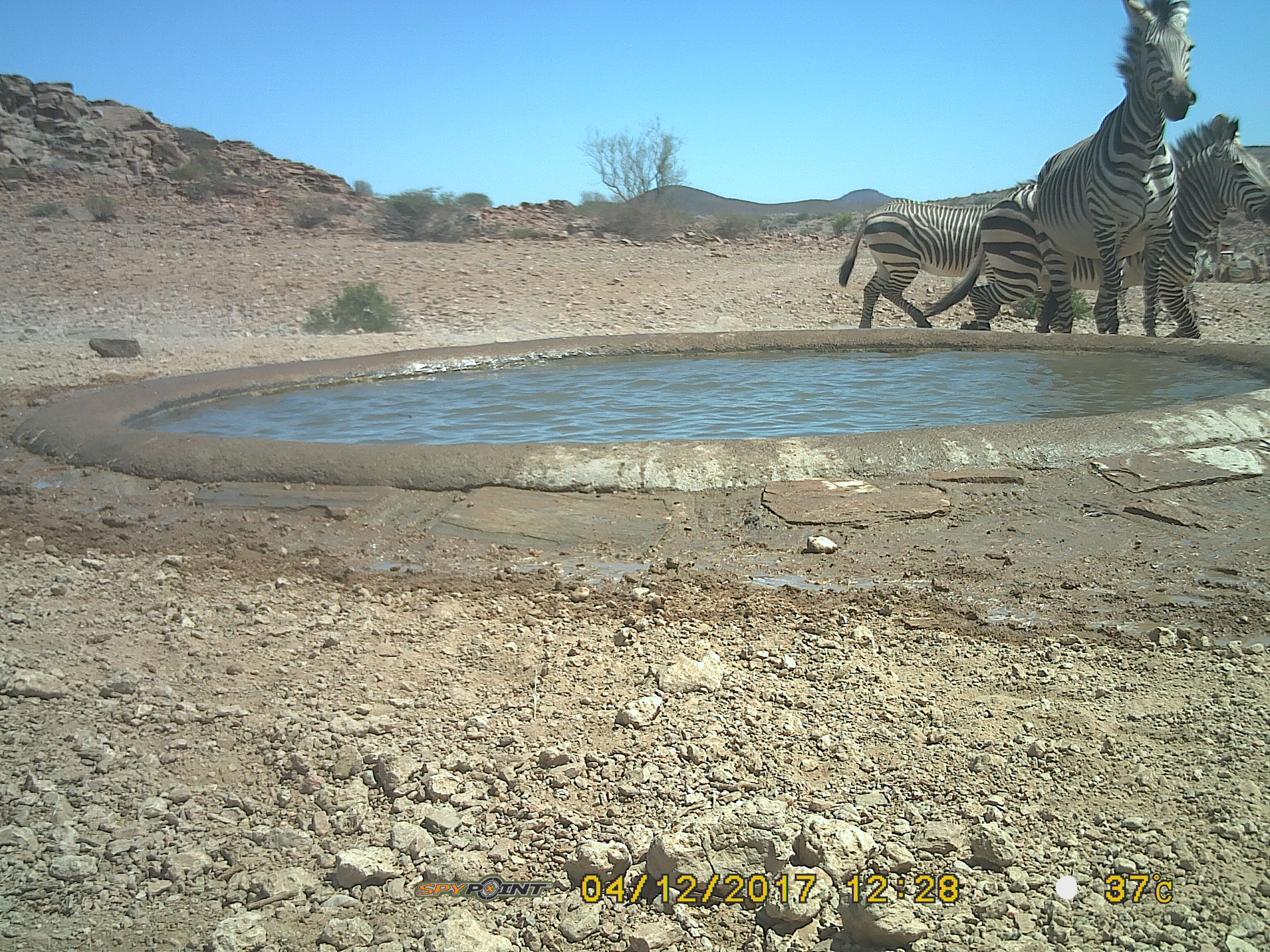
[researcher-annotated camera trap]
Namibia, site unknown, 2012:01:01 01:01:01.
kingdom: Animalia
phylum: Chordata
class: Mammalia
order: Perissodactyla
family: Equidae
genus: Equus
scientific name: Equus zebra hartmannae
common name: hartmann's mountain zebra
Equus zebra hartmannae (hartmann's mountain zebra).